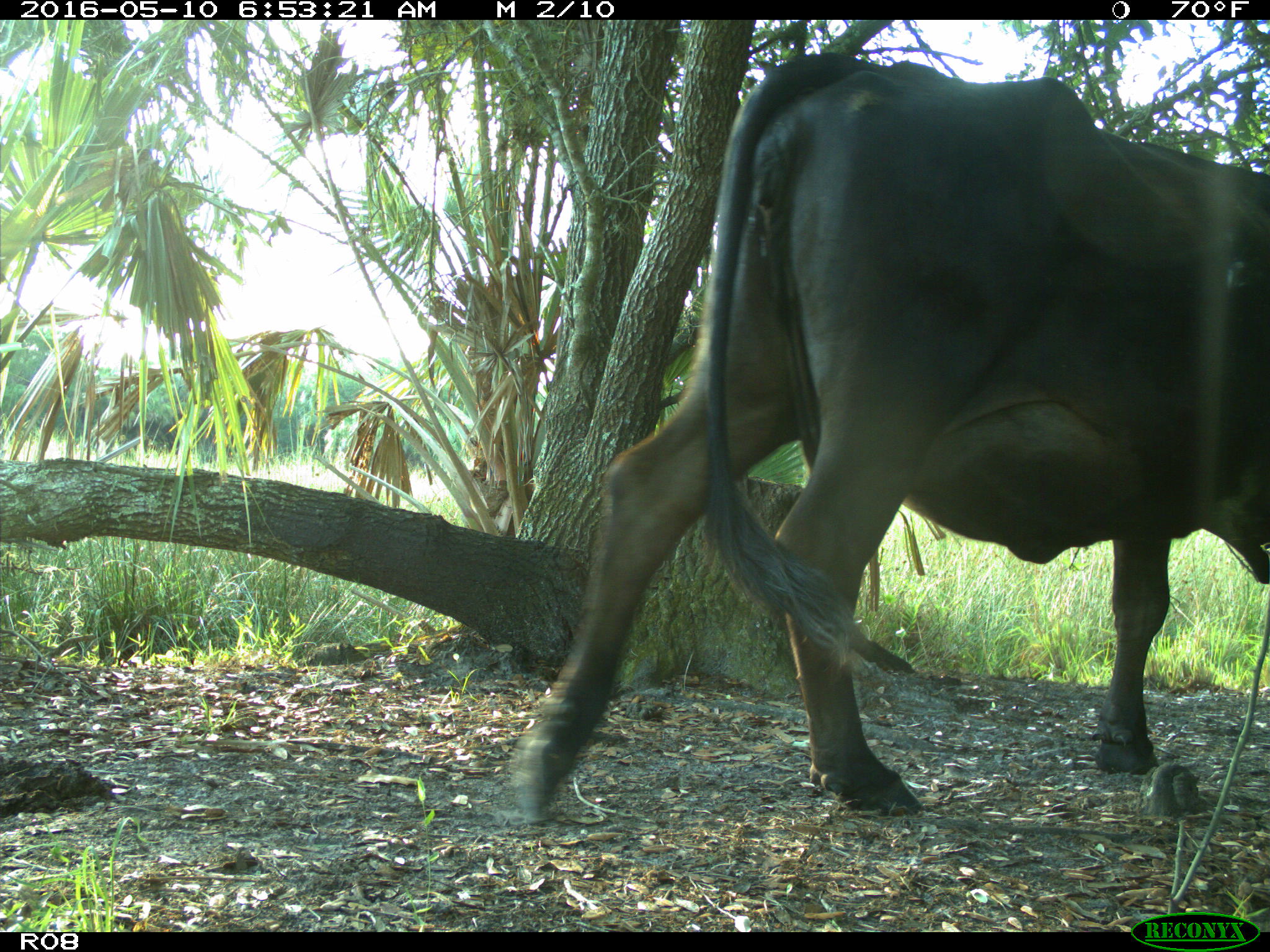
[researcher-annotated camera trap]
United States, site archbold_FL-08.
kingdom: Animalia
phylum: Chordata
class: Mammalia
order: Artiodactyla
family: Bovidae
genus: Bos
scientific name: Bos taurus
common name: domestic cow